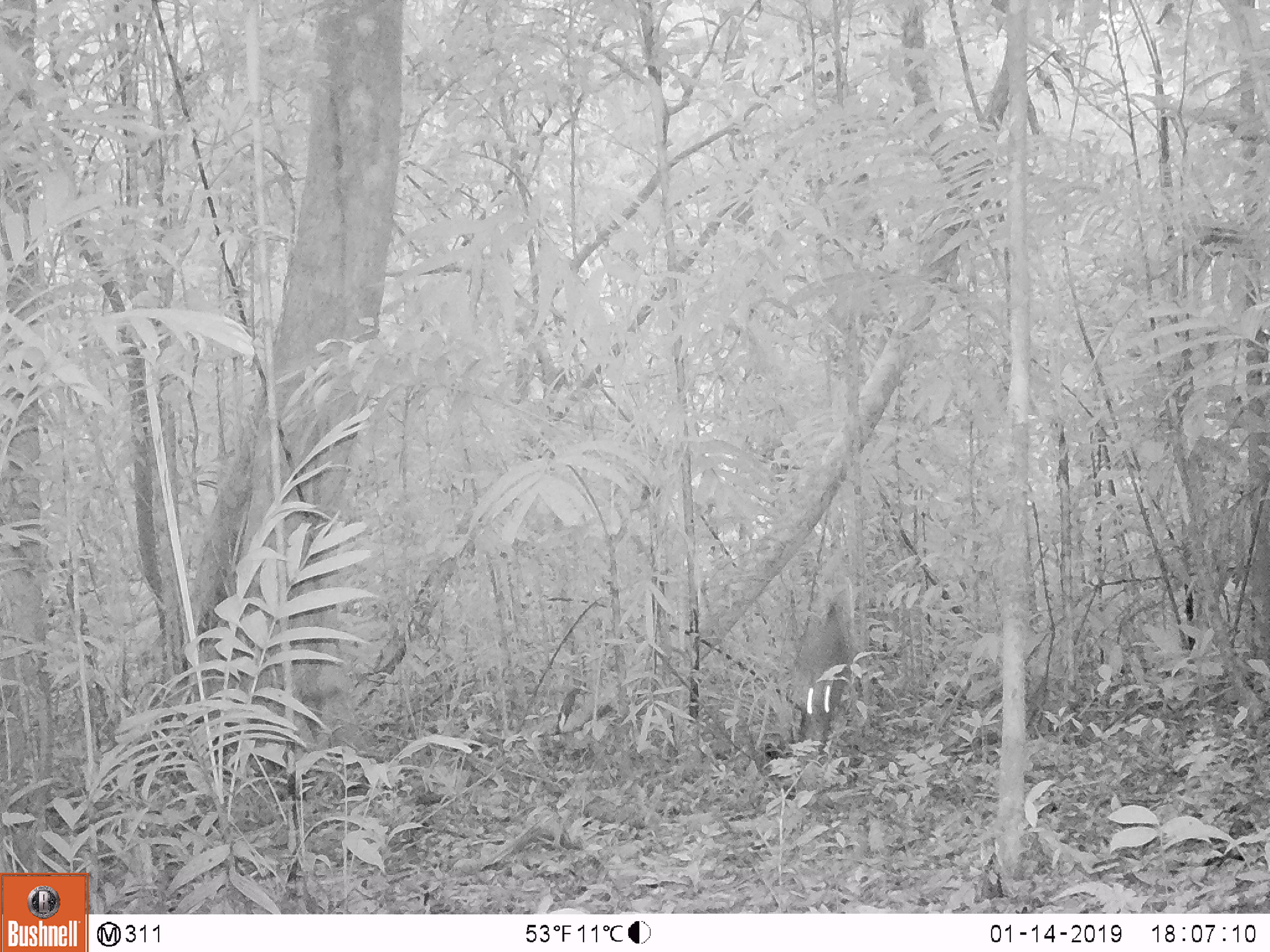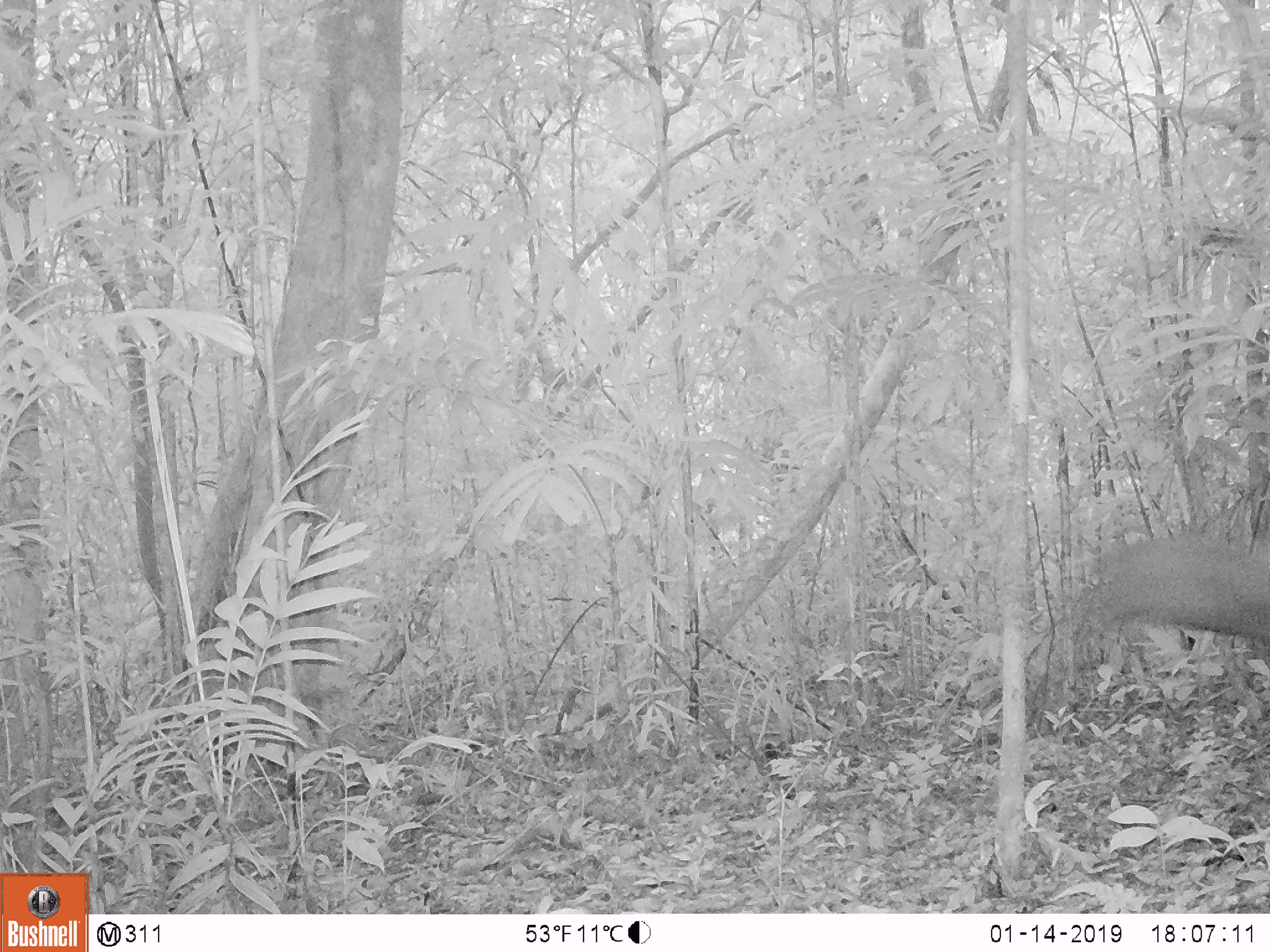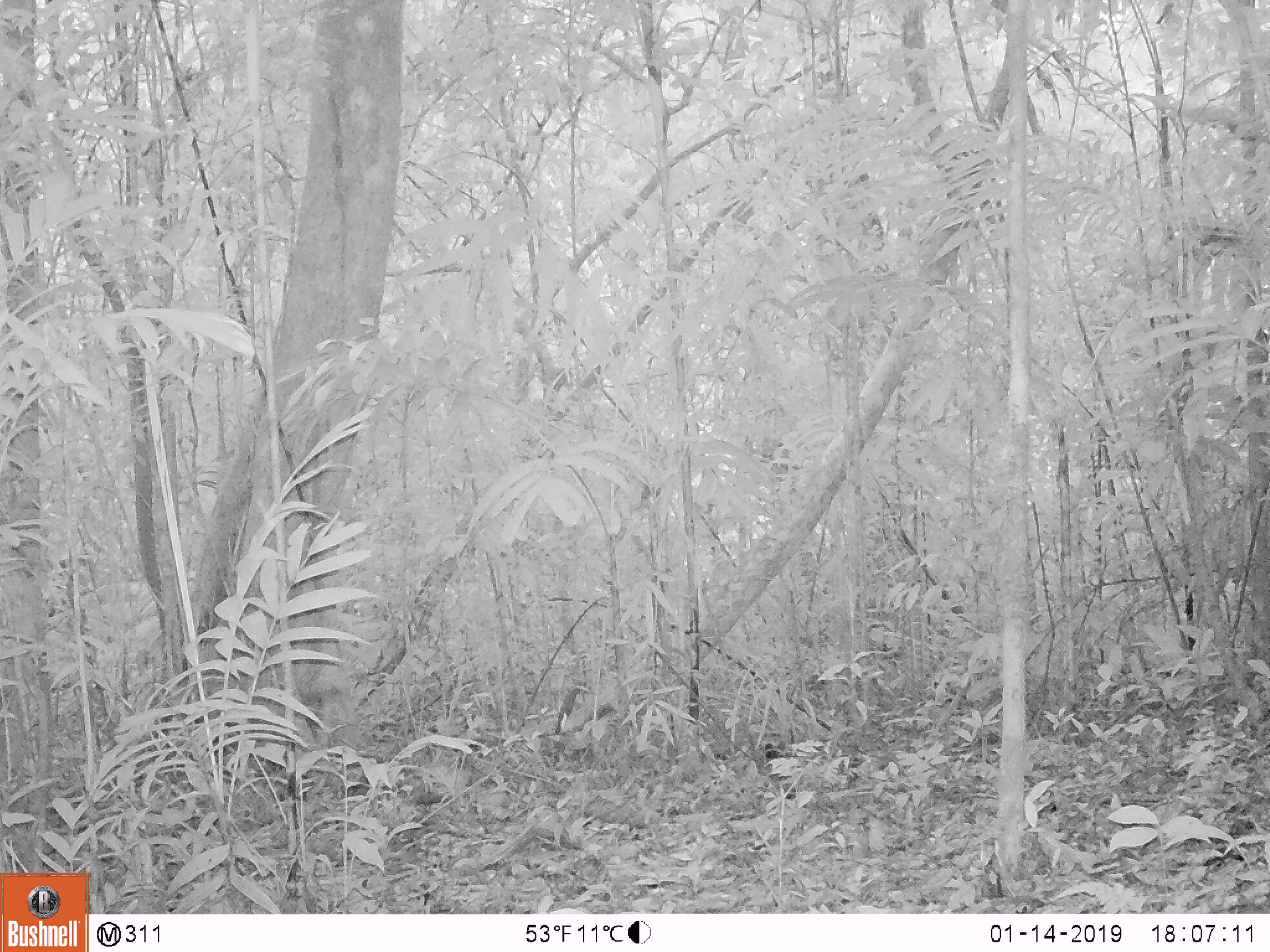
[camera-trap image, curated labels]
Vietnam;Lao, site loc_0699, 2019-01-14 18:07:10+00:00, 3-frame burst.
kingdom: Animalia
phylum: Chordata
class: Mammalia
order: Artiodactyla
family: Cervidae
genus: Muntiacus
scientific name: Muntiacus rooseveltorum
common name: roosevelt's muntjac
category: roosevelts muntjac group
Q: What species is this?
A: Roosevelts muntjac group (roosevelt's muntjac) (Muntiacus rooseveltorum).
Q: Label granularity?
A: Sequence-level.